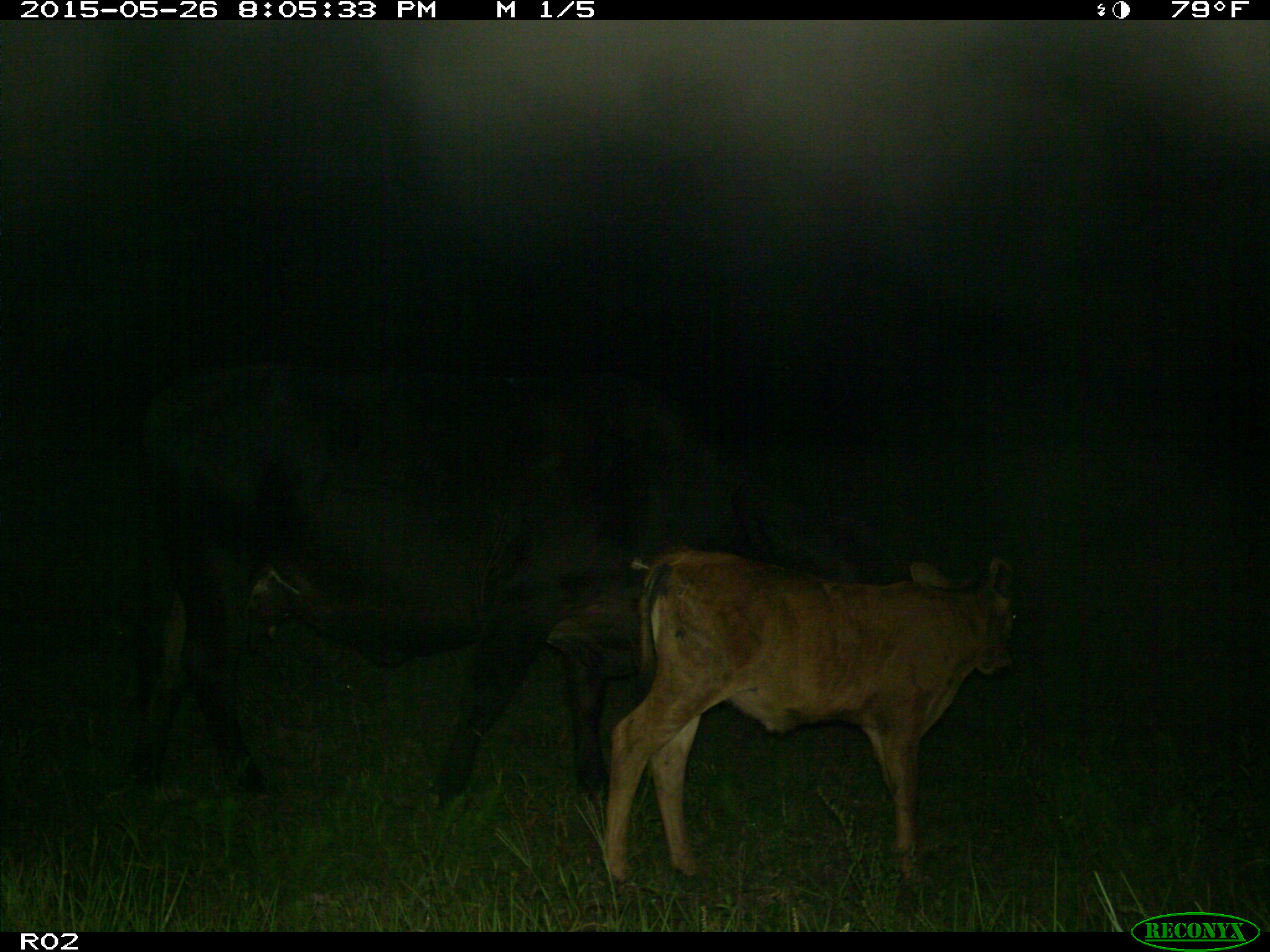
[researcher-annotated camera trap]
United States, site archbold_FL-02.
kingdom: Animalia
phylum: Chordata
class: Mammalia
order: Artiodactyla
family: Bovidae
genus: Bos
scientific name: Bos taurus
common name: domestic cow